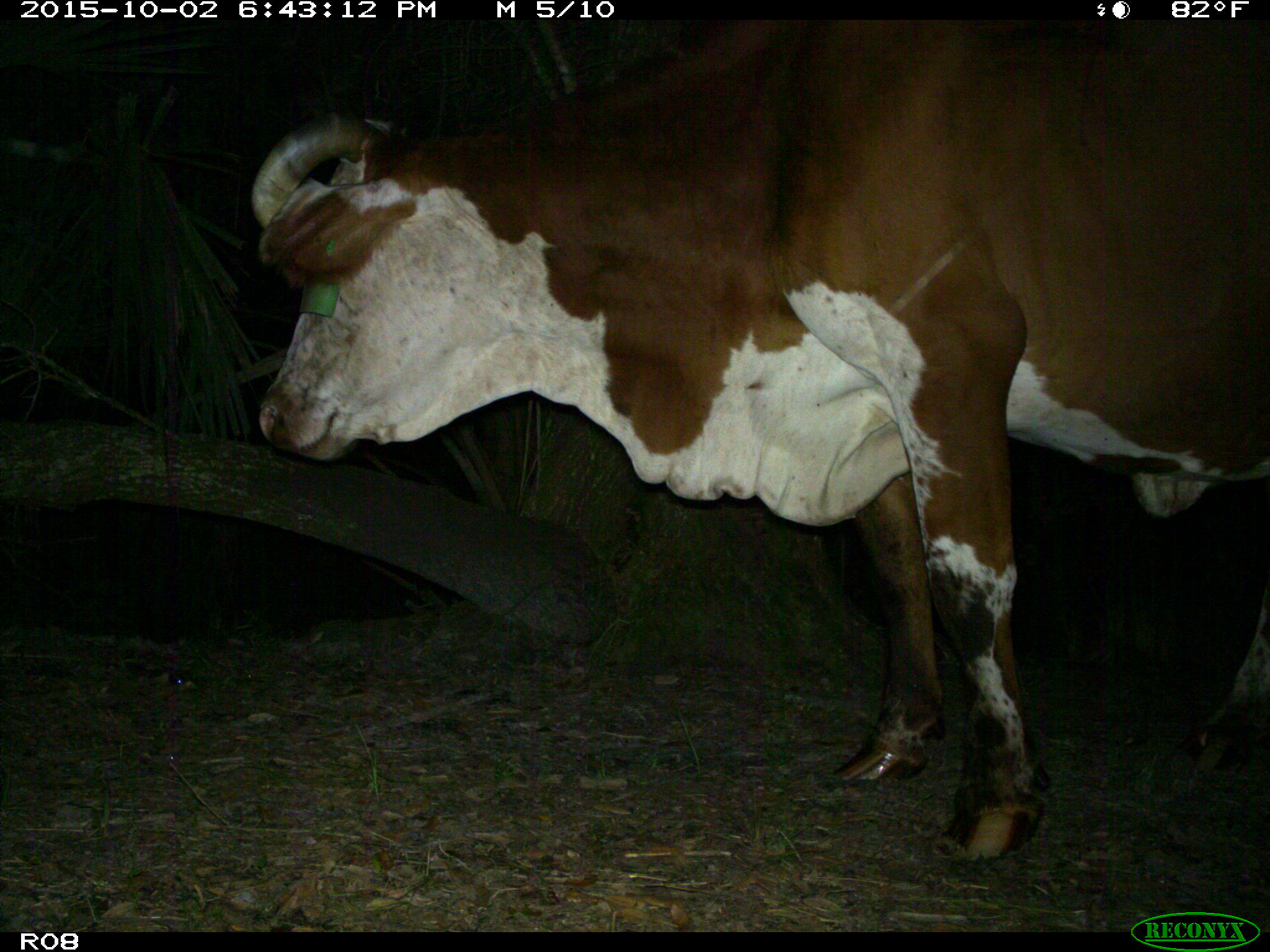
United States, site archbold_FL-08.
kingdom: Animalia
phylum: Chordata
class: Mammalia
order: Artiodactyla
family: Bovidae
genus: Bos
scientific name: Bos taurus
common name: domestic cow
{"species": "Bos taurus (domestic cow)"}